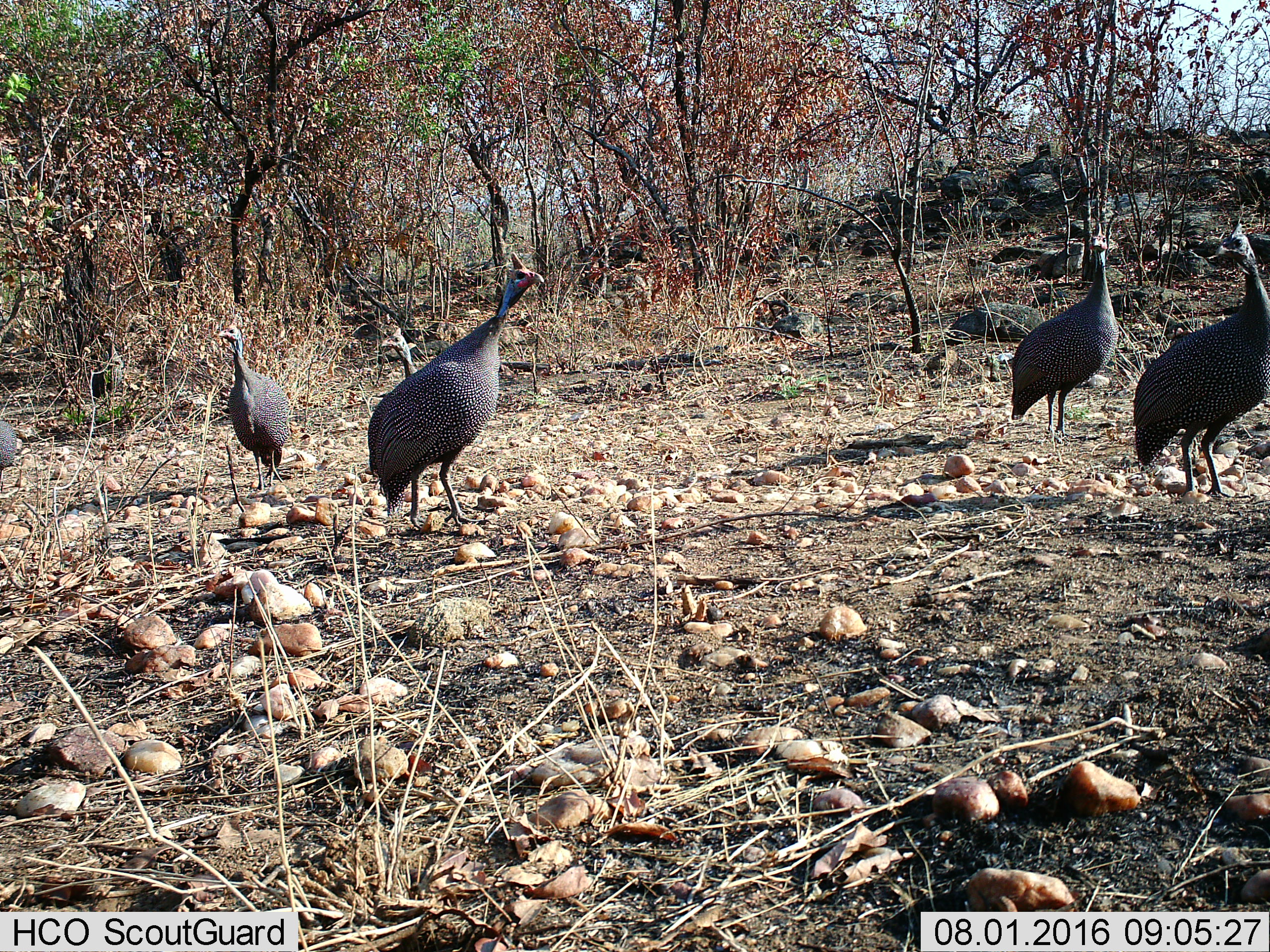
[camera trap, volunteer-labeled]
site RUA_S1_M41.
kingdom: Animalia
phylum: Chordata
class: Aves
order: Galliformes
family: Numididae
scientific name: Numididae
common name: guineafowl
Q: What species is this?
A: Guineafowl (Numididae).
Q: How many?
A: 5.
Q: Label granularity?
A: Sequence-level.